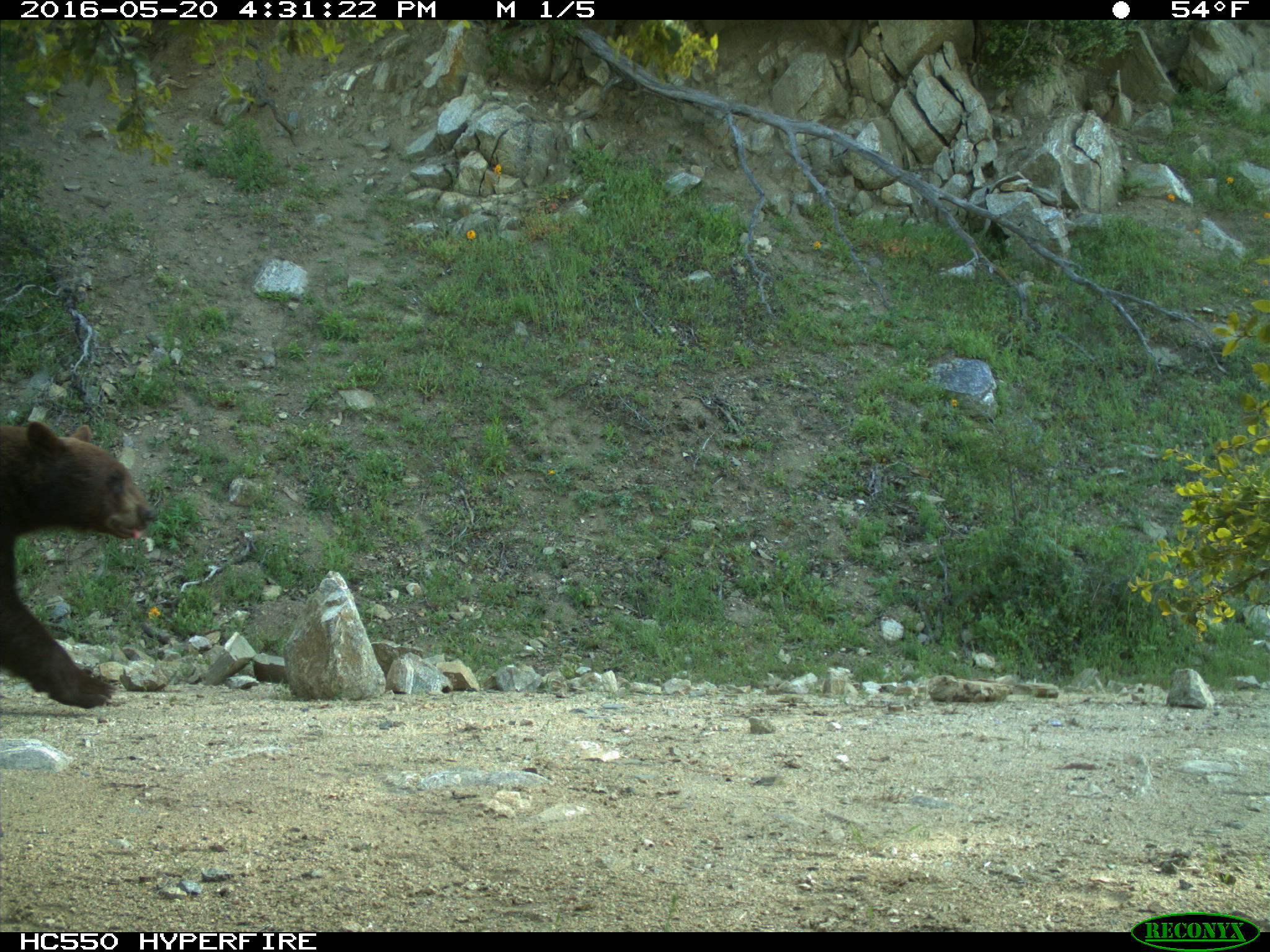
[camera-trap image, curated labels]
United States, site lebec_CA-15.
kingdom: Animalia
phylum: Chordata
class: Mammalia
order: Carnivora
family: Ursidae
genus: Ursus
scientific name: Ursus americanus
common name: american black bear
Ursus americanus (american black bear).